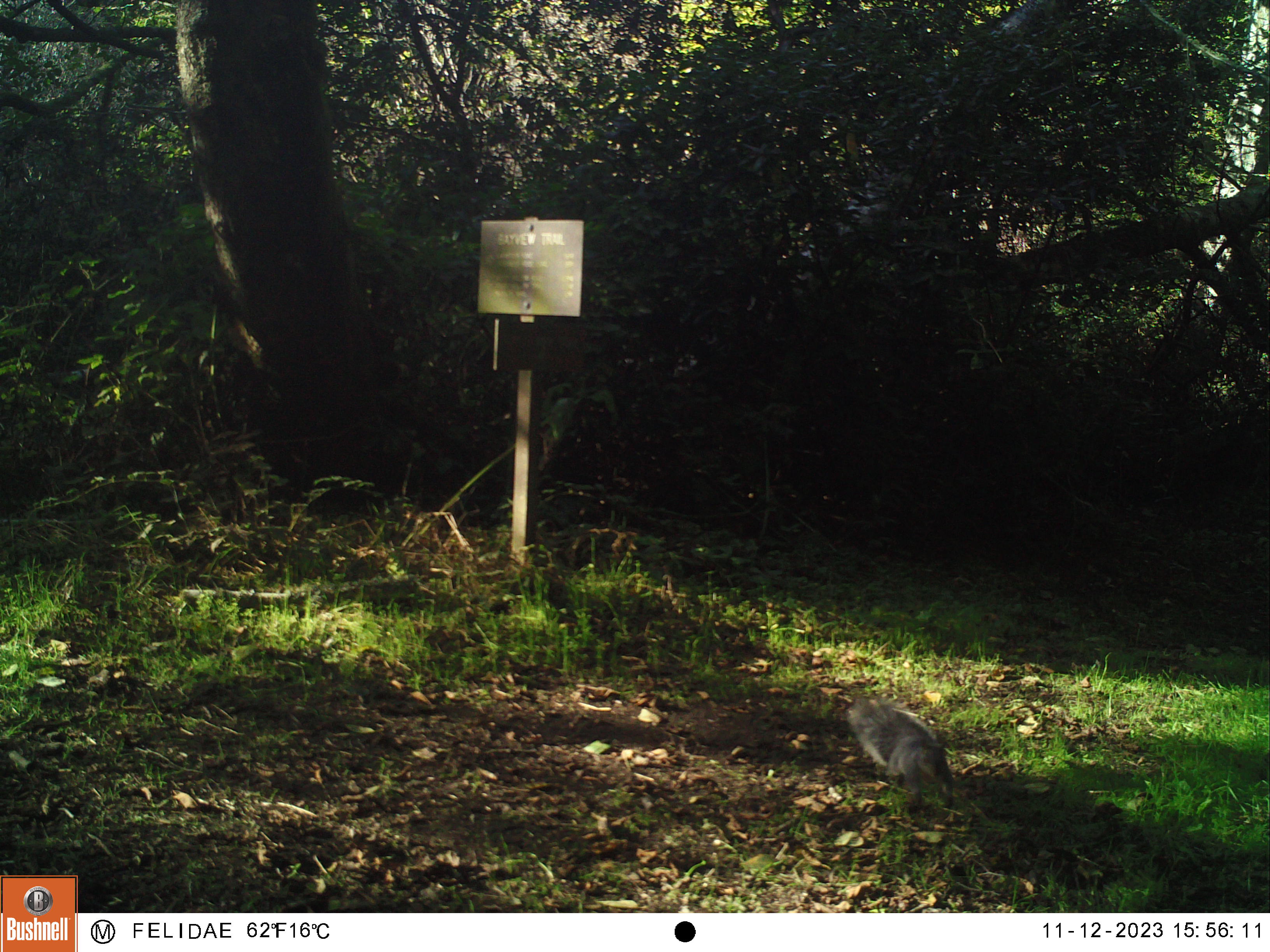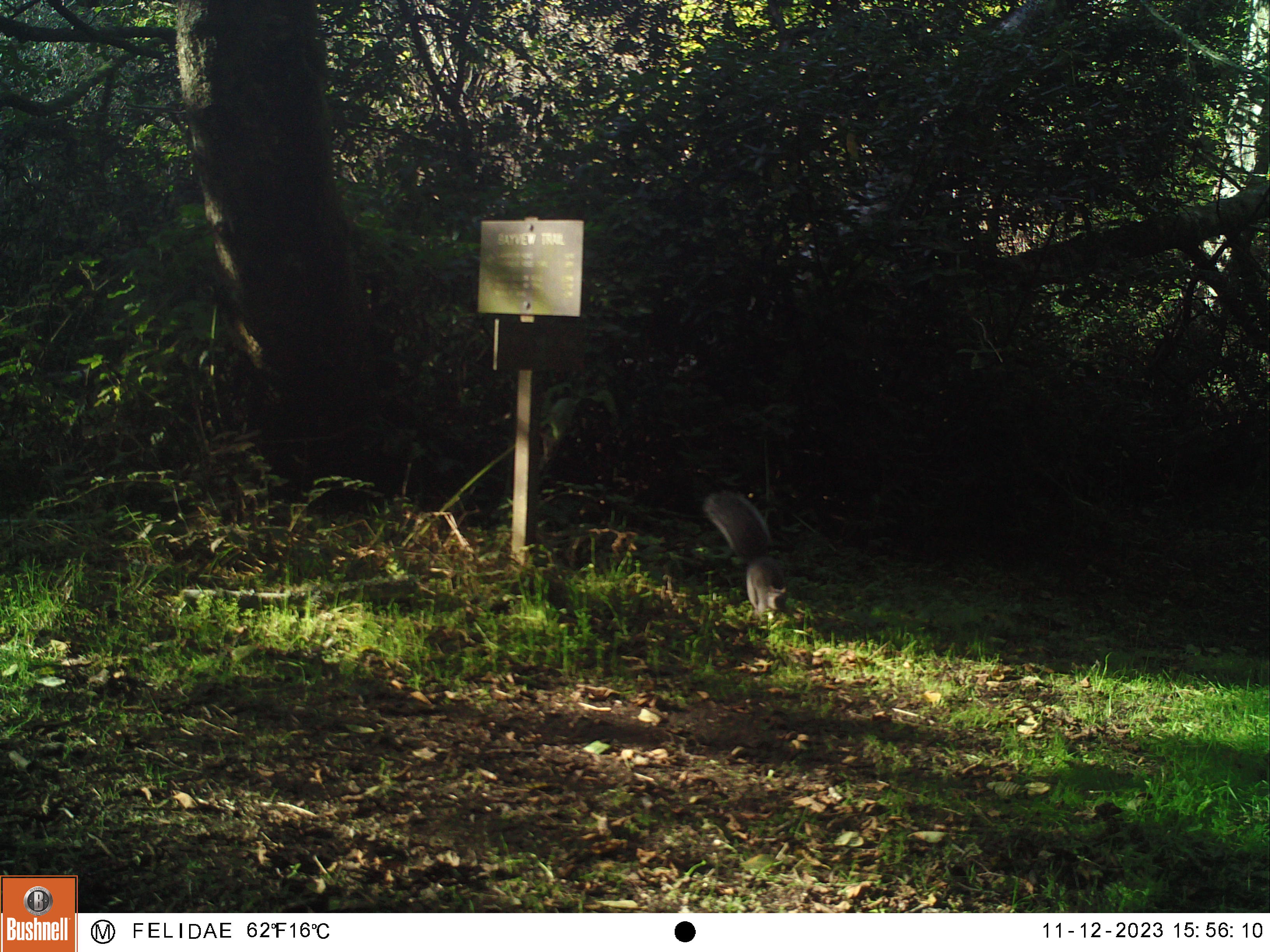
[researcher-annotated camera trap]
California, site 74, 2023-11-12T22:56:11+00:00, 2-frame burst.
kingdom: Animalia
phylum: Chordata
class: Mammalia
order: Rodentia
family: Sciuridae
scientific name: Sciuridae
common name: squirrel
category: unknown squirrel